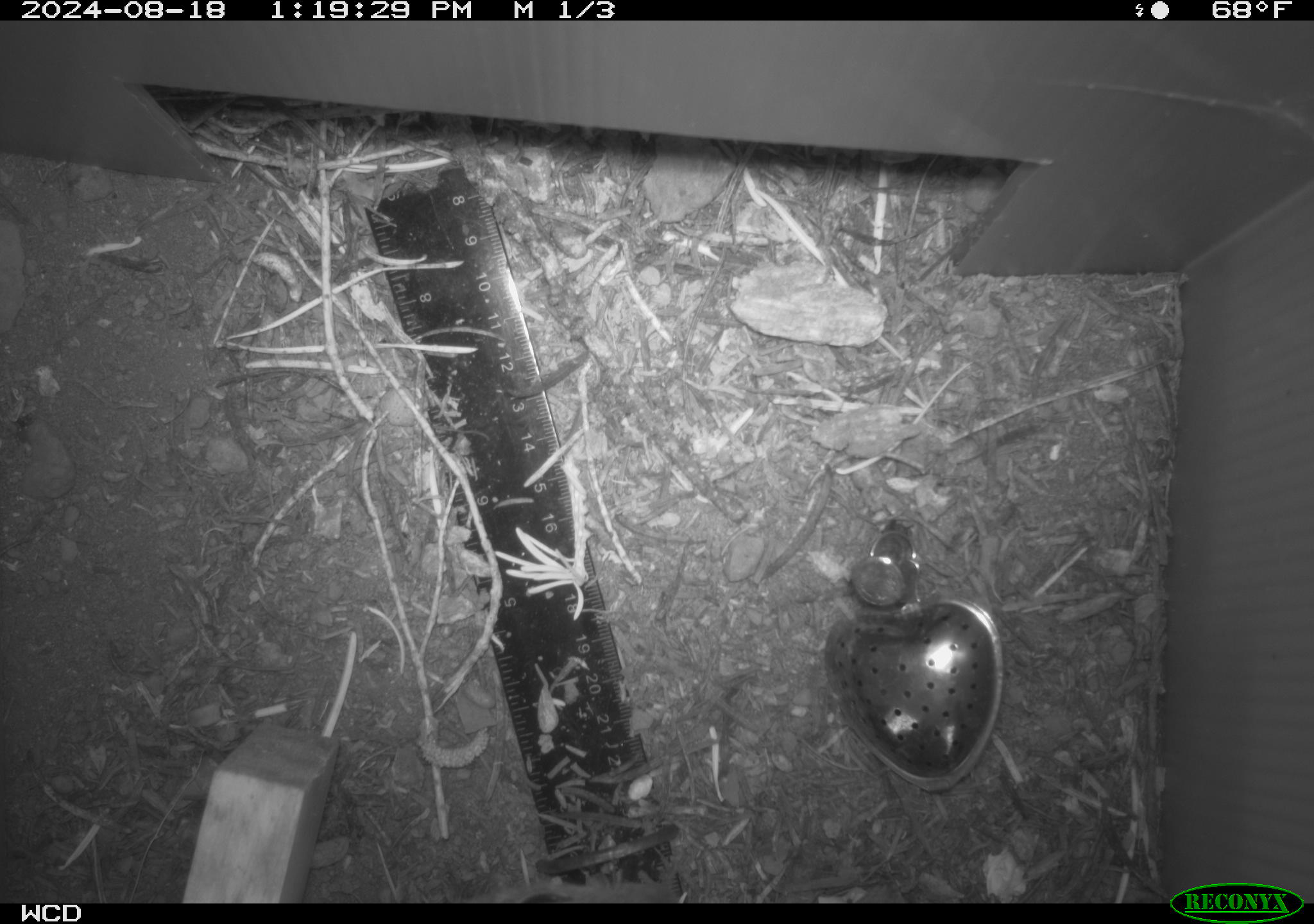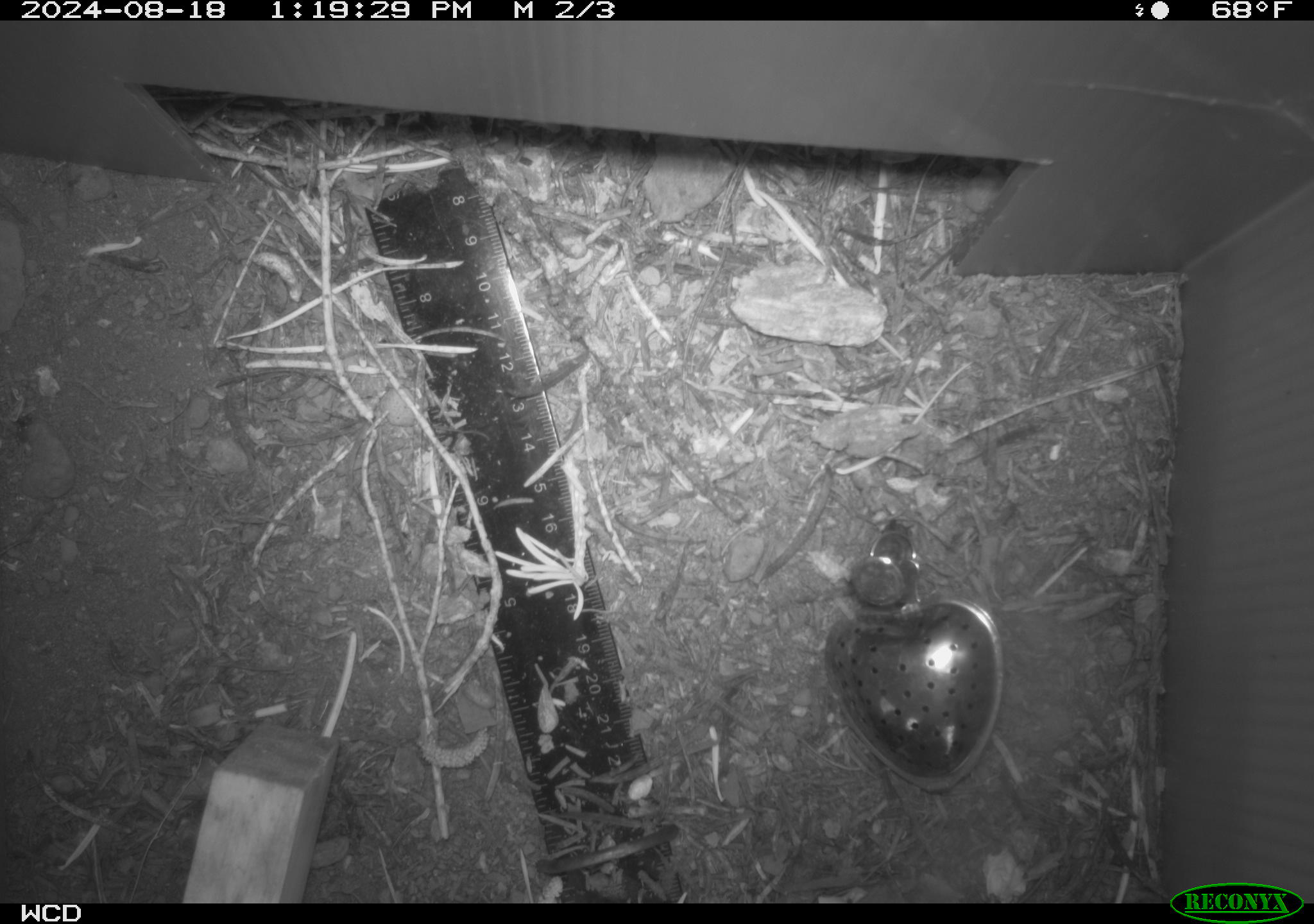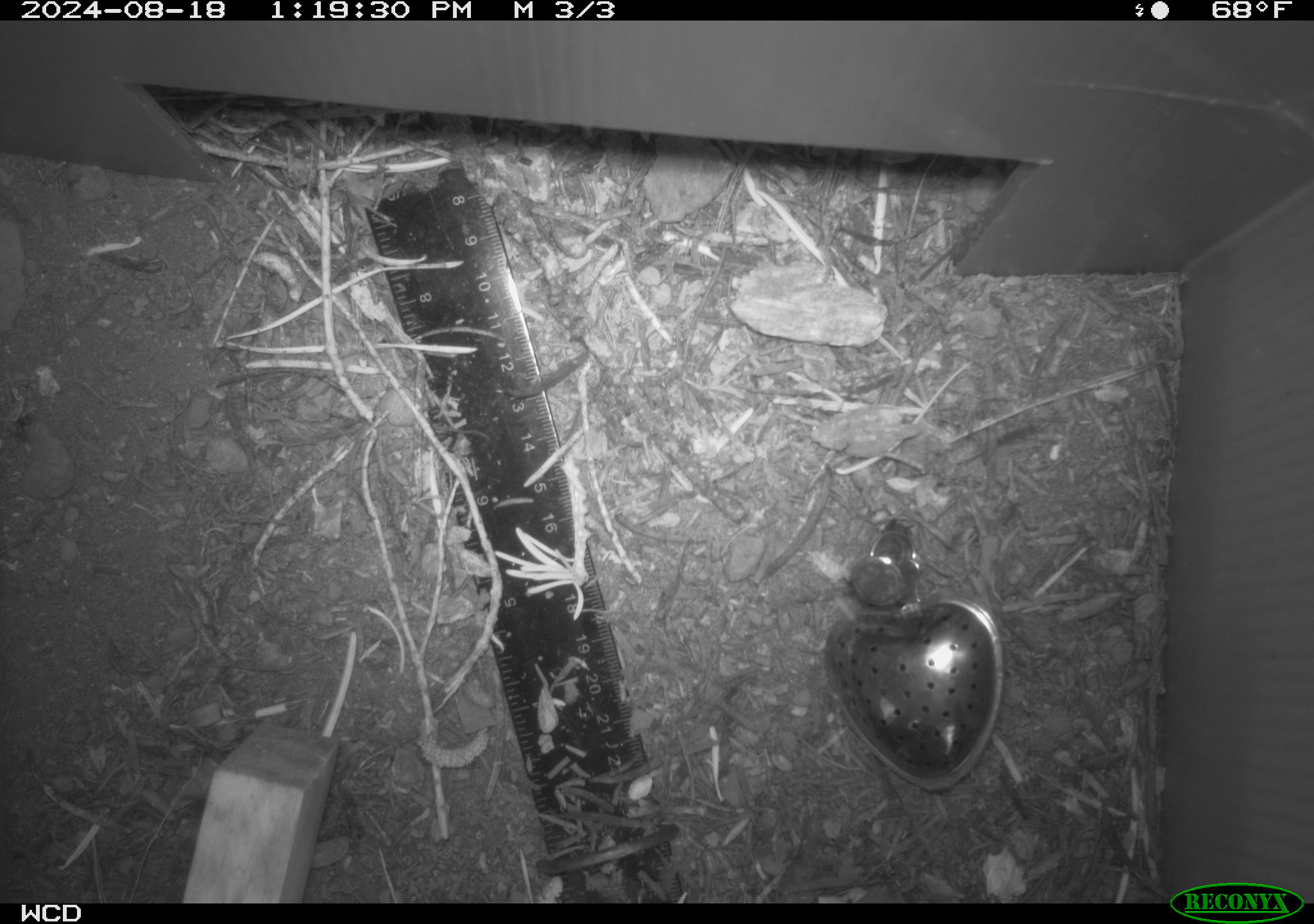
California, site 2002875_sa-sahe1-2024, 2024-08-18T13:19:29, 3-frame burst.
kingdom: Animalia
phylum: Chordata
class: Mammalia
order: Rodentia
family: Sciuridae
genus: Otospermophilus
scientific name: Otospermophilus beecheyi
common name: california ground squirrel